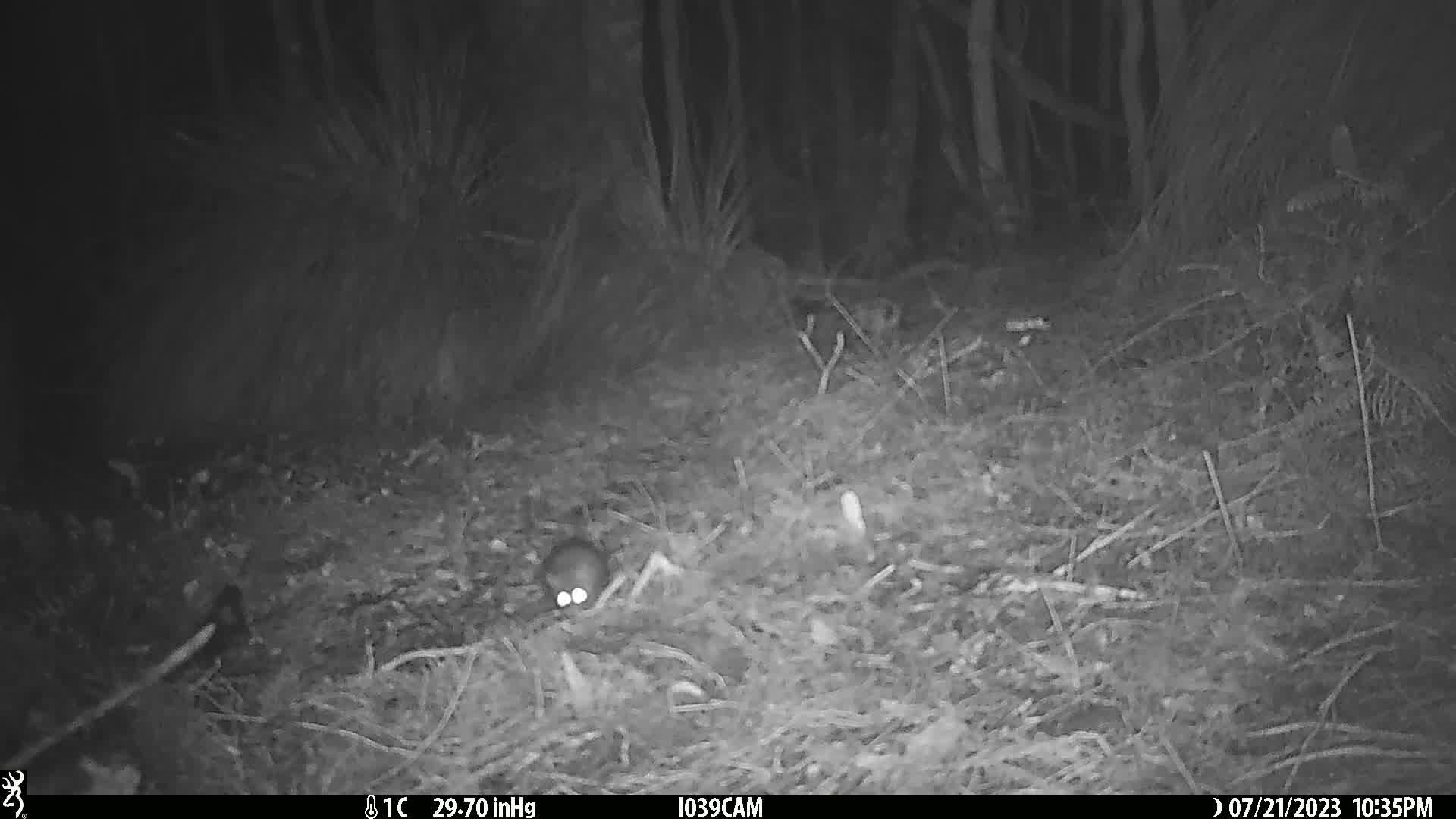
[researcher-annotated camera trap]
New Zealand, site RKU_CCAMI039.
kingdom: Animalia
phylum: Chordata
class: Mammalia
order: Rodentia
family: Muridae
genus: Rattus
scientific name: Rattus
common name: rat